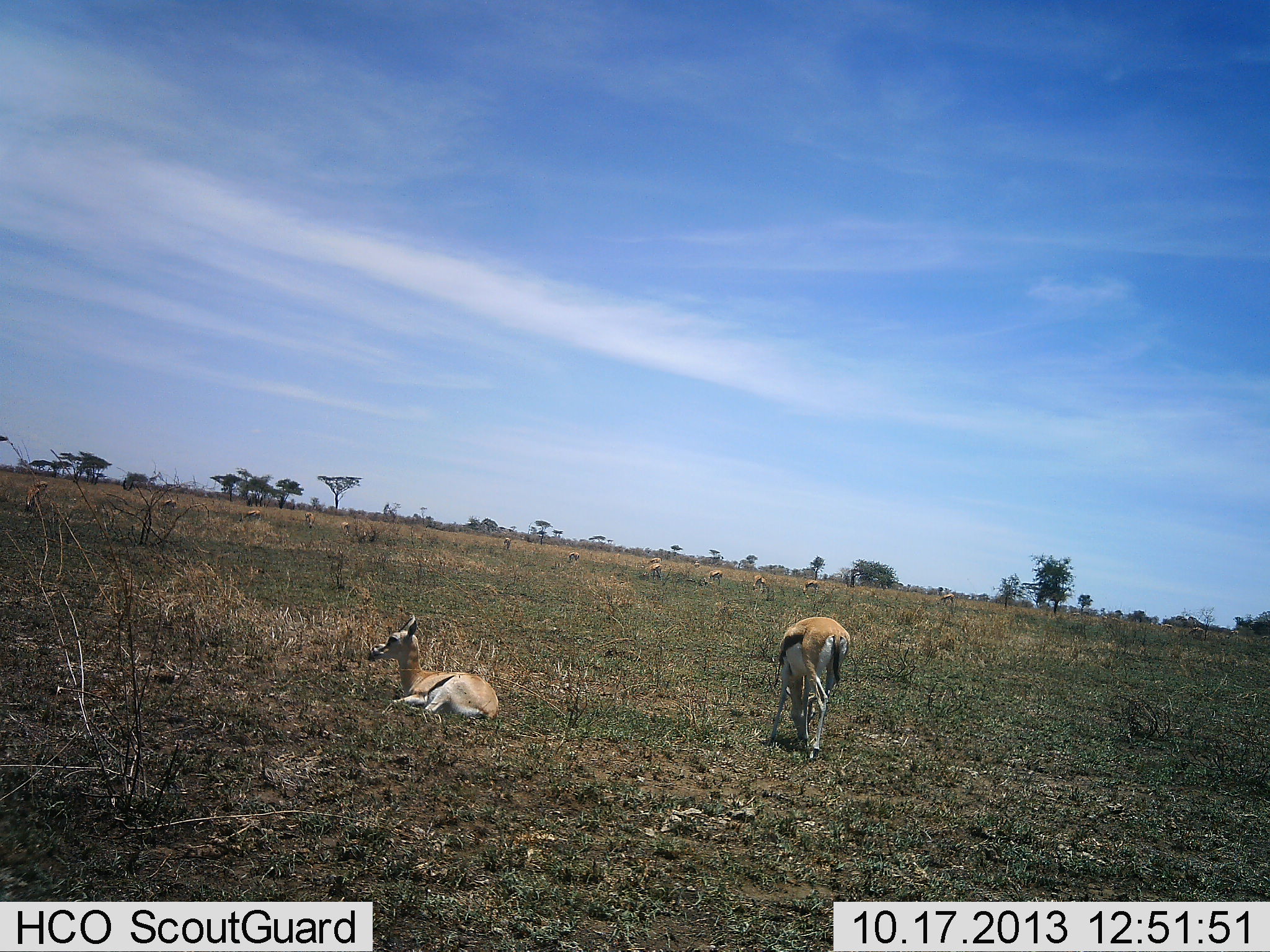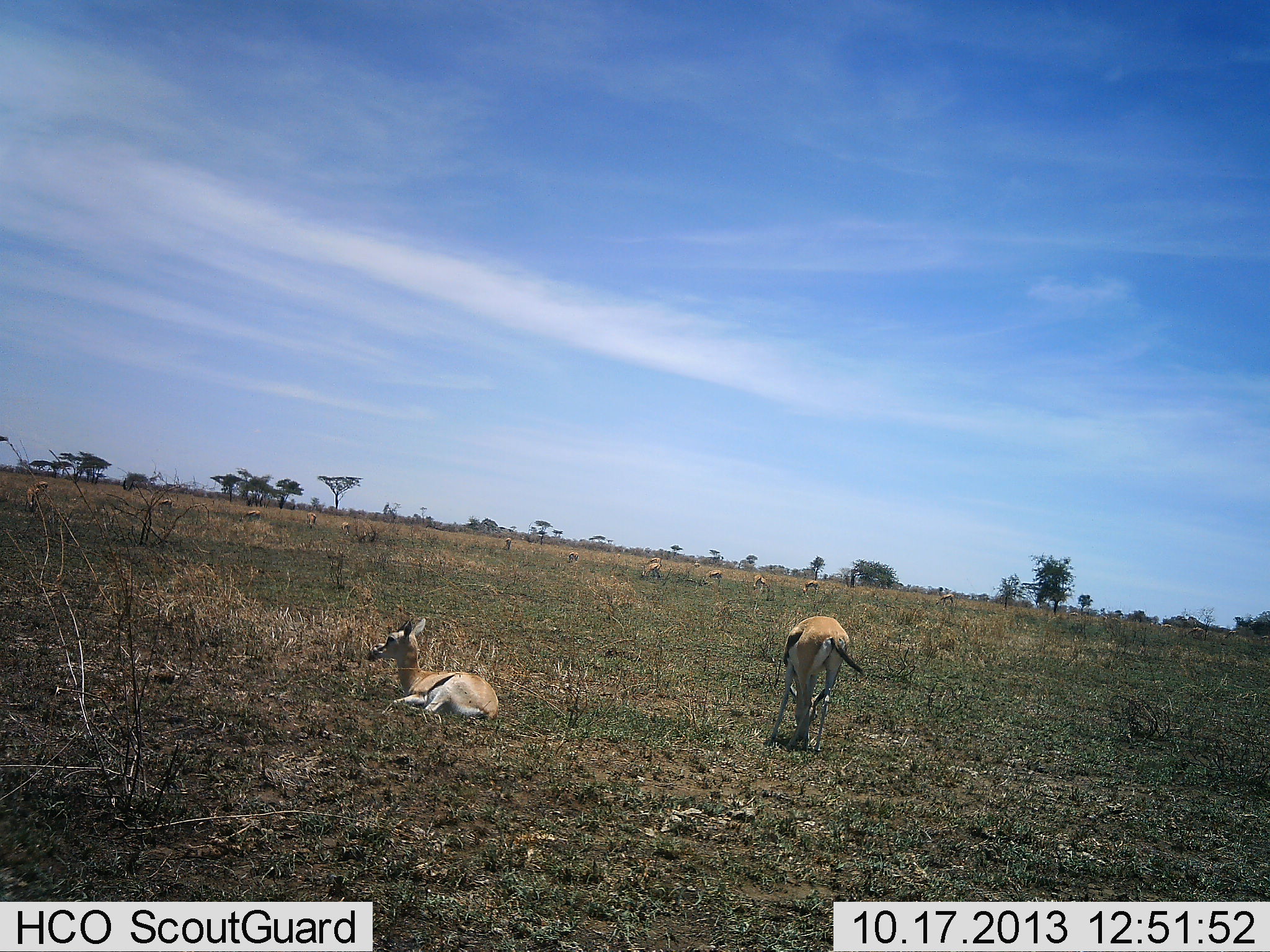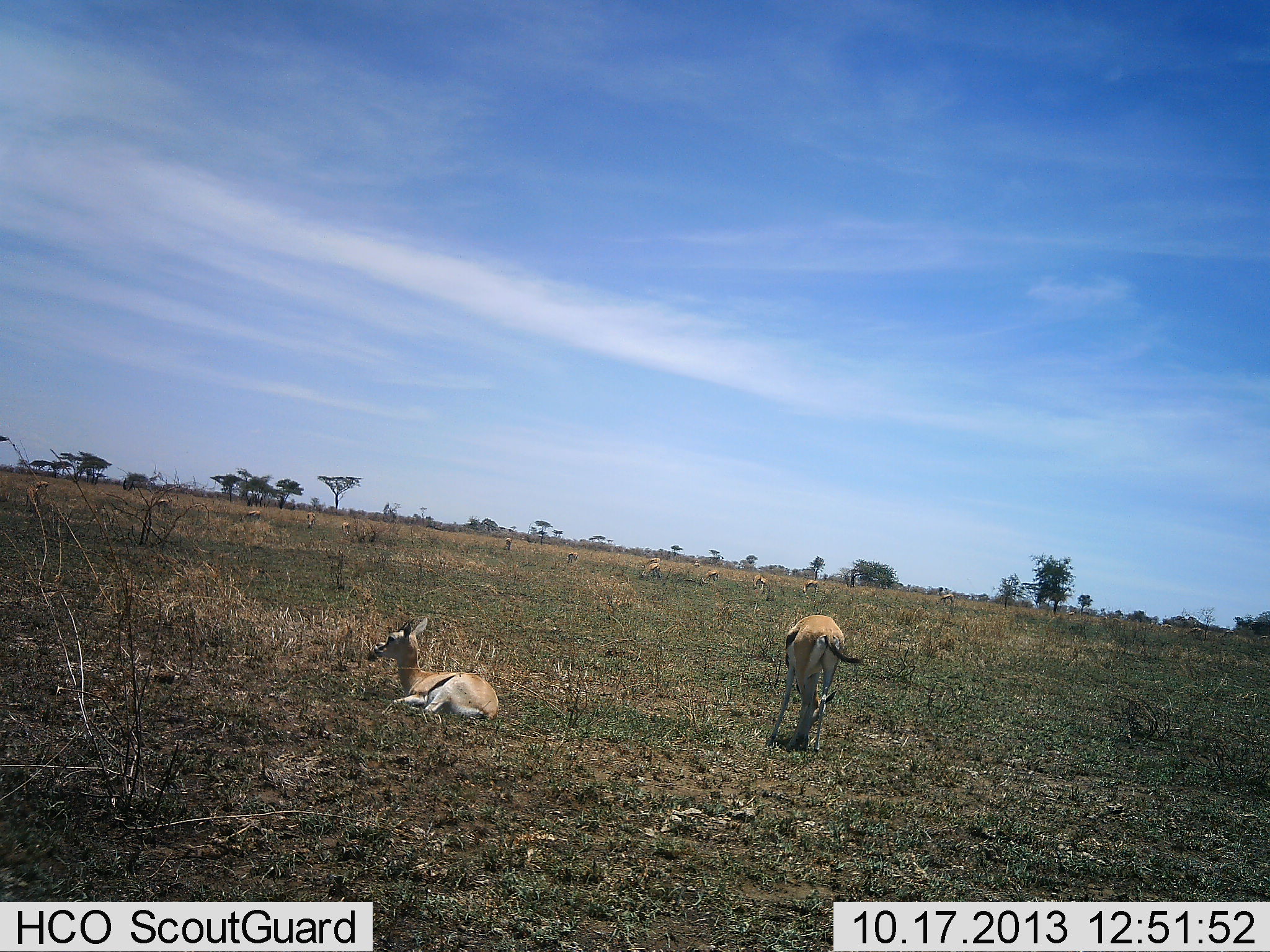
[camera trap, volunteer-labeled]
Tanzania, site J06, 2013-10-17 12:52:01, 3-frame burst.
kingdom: Animalia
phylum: Chordata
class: Mammalia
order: Artiodactyla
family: Bovidae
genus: Eudorcas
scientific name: Eudorcas thomsonii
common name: thomson's gazelle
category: gazellethomsons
Gazellethomsons (thomson's gazelle) (Eudorcas thomsonii), count 2. Behavior (volunteer vote fractions): standing 29%, resting 94%, moving 0%, interacting 0%. Young present (vote fraction): 0%. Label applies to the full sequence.